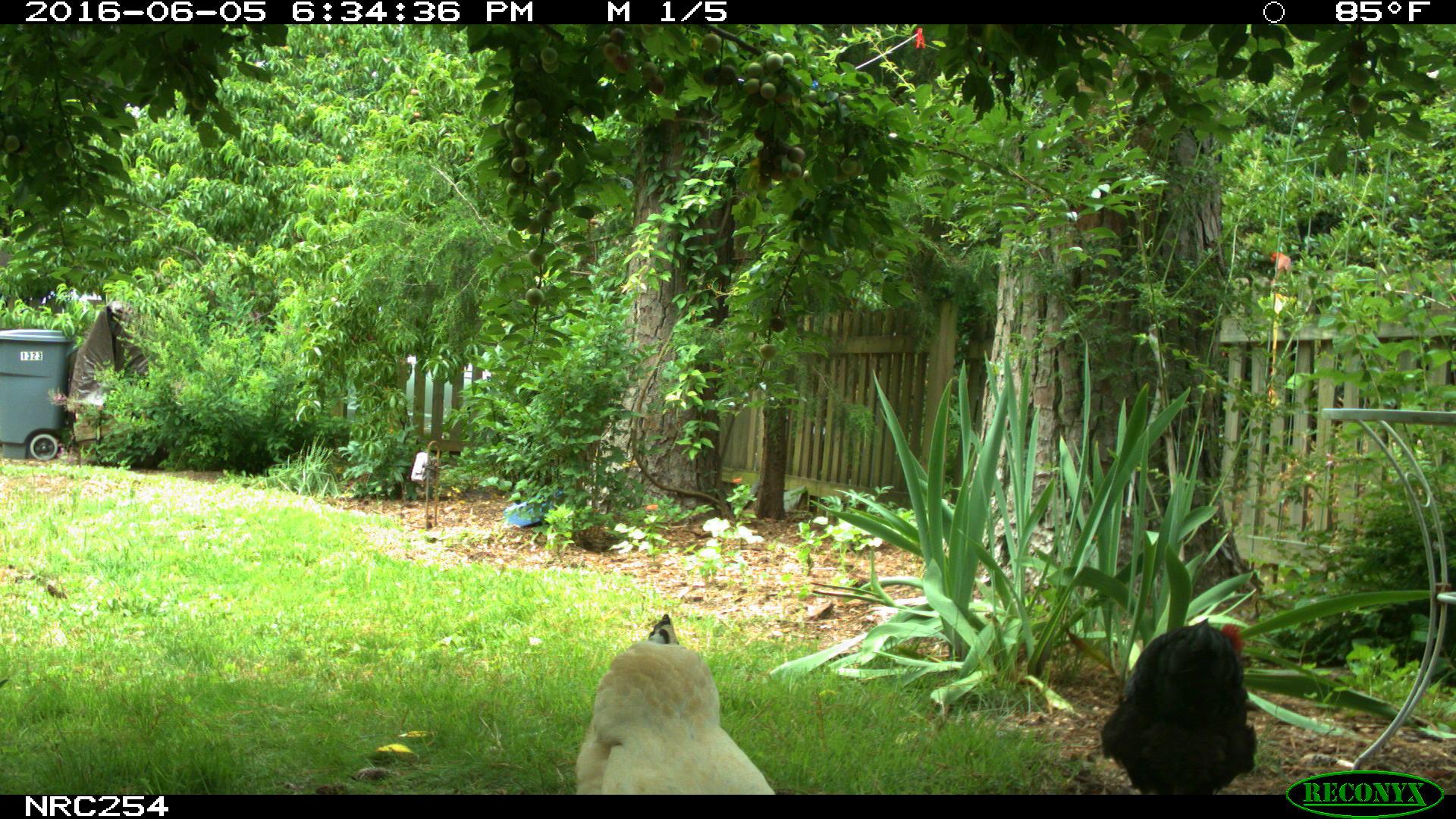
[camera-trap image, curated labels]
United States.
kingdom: Animalia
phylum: Chordata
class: Aves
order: Galliformes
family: Phasianidae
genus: Gallus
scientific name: Gallus gallus domesticus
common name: domestic chicken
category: Chicken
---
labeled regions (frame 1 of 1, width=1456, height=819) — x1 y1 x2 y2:
Chicken: 554 602 786 794; 1093 617 1269 796